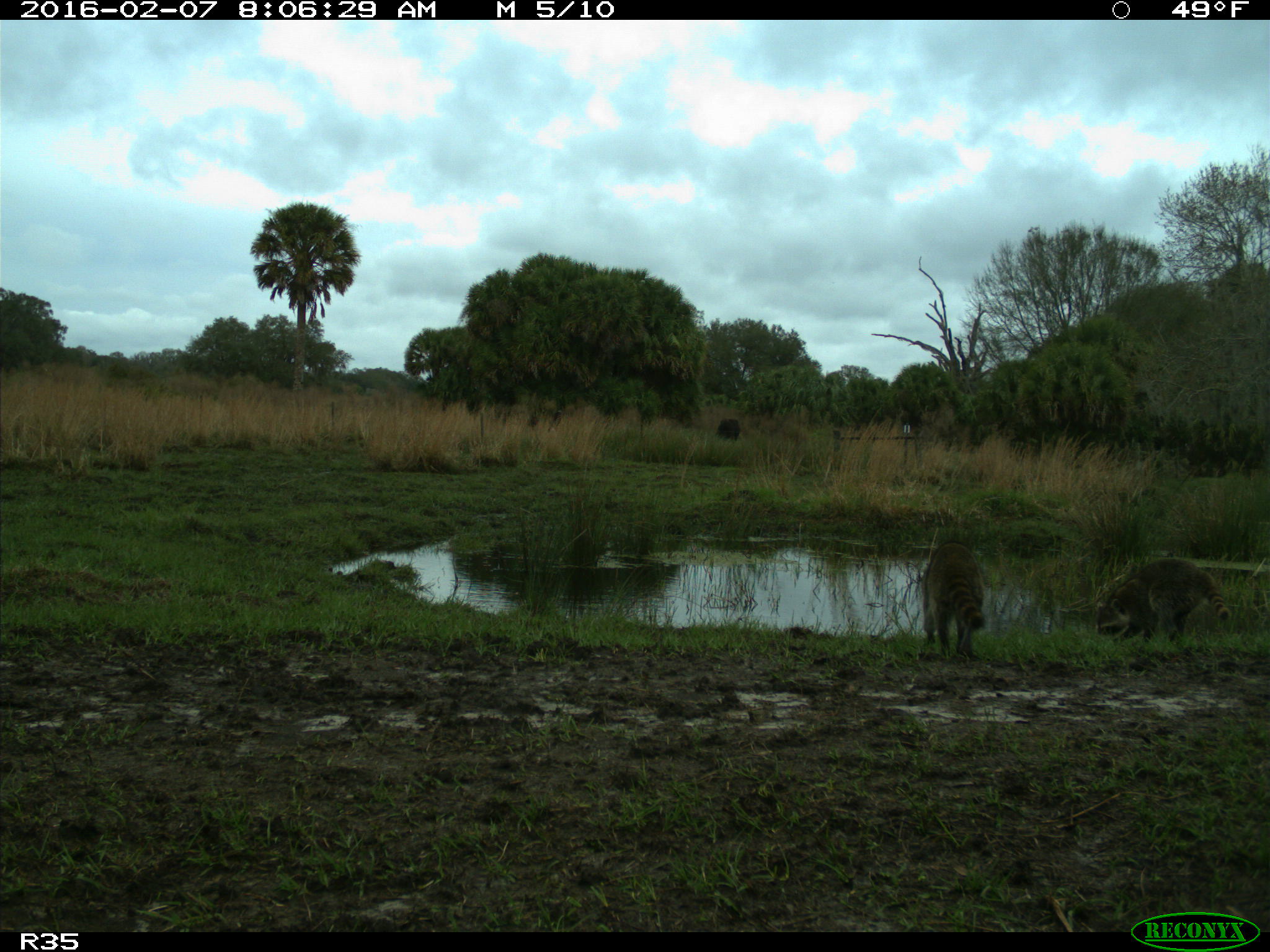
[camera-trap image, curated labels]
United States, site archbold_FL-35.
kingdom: Animalia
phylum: Chordata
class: Mammalia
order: Carnivora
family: Procyonidae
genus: Procyon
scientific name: Procyon lotor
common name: common raccoon